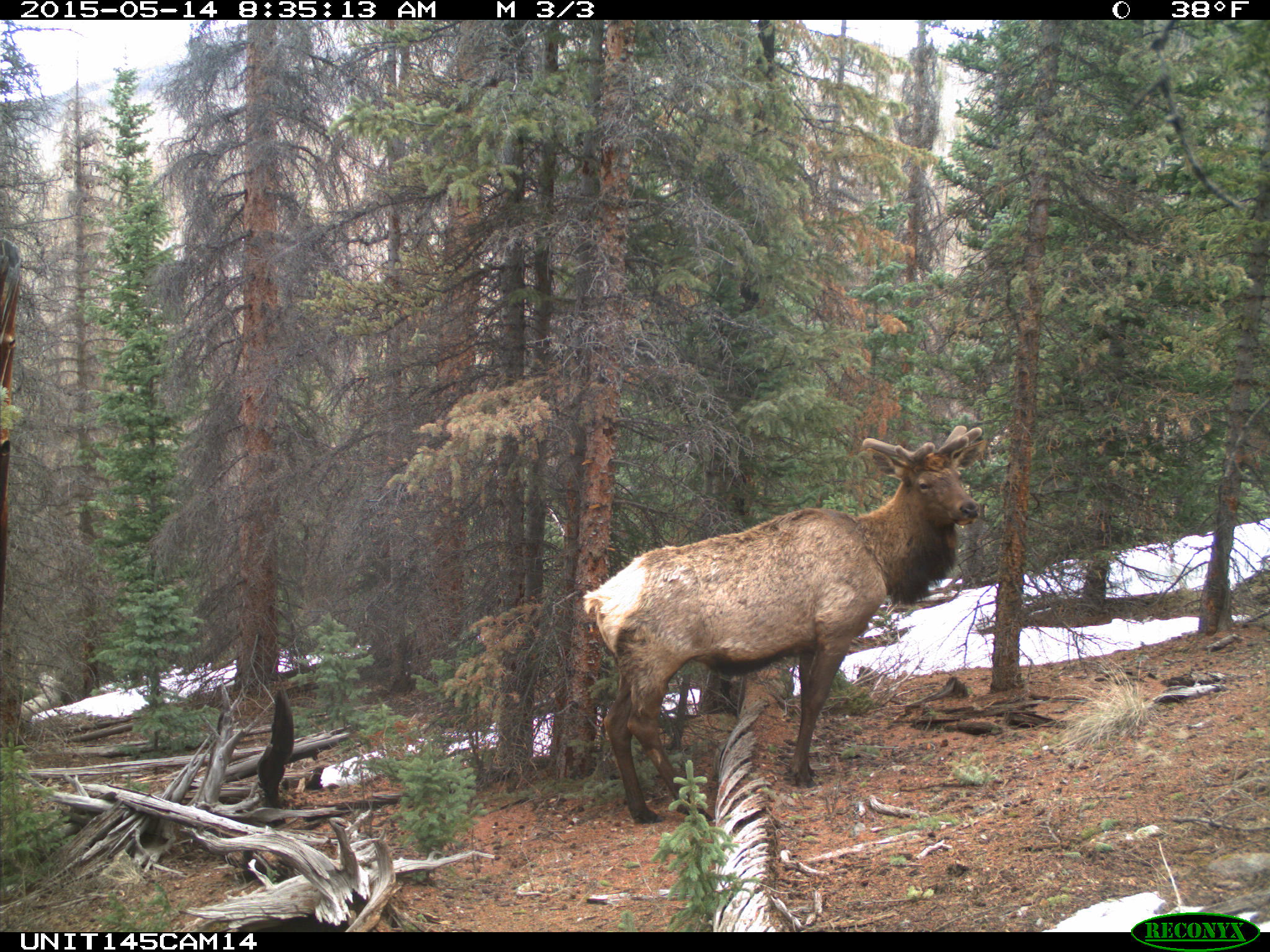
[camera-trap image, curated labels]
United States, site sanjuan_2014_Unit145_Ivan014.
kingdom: Animalia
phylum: Chordata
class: Mammalia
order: Artiodactyla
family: Cervidae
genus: Cervus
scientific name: Cervus elaphus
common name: red deer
Cervus elaphus (red deer).